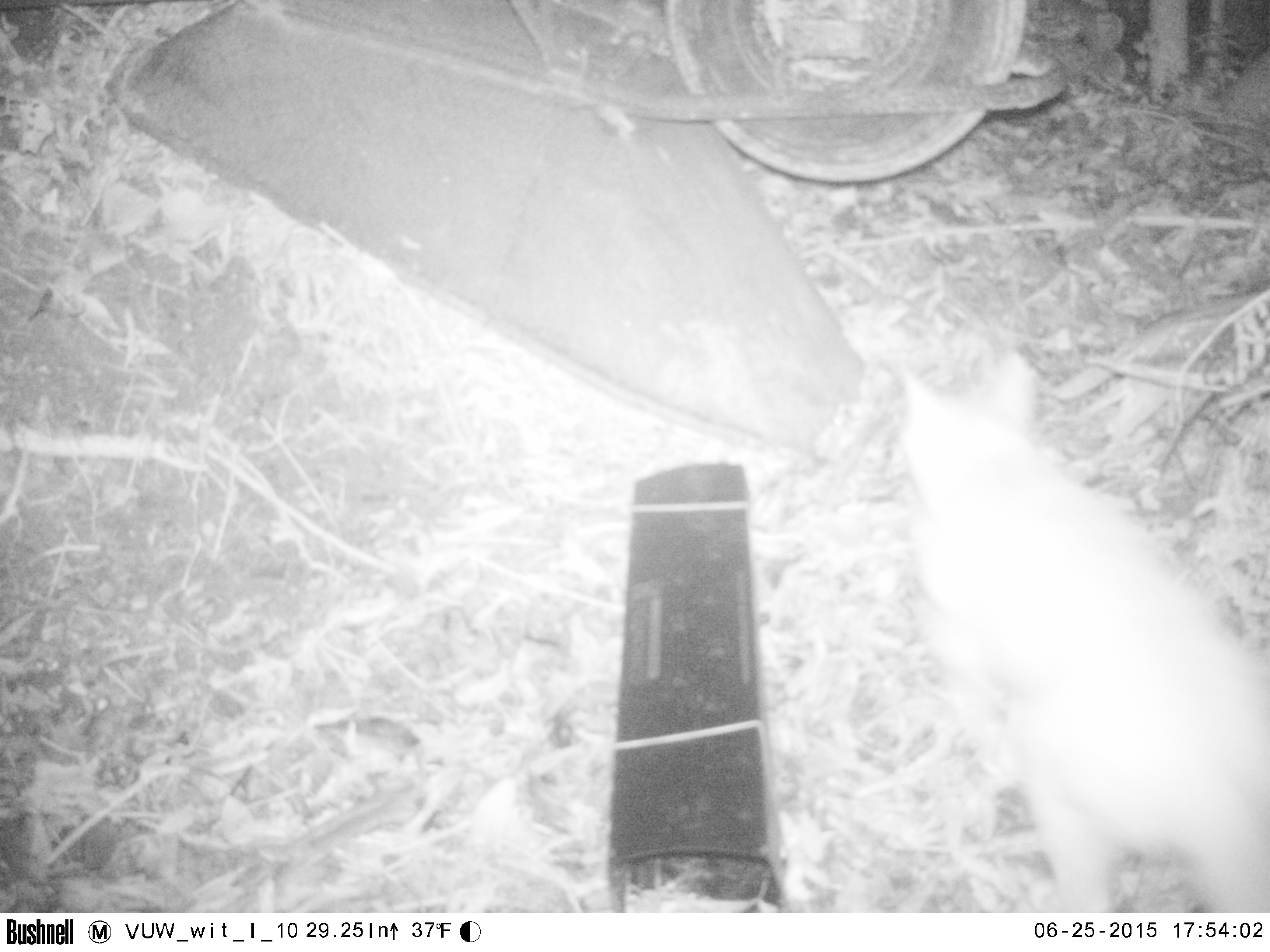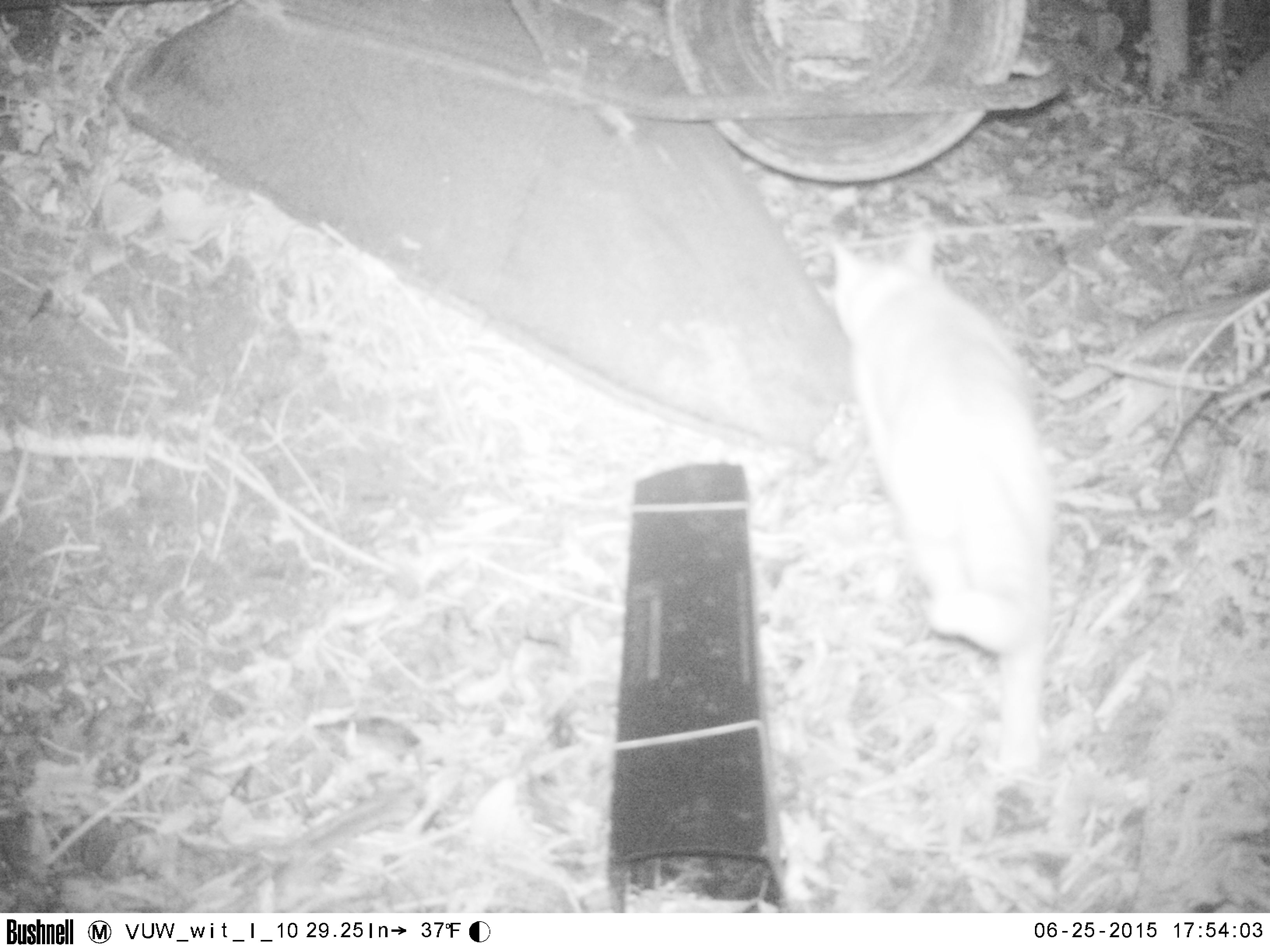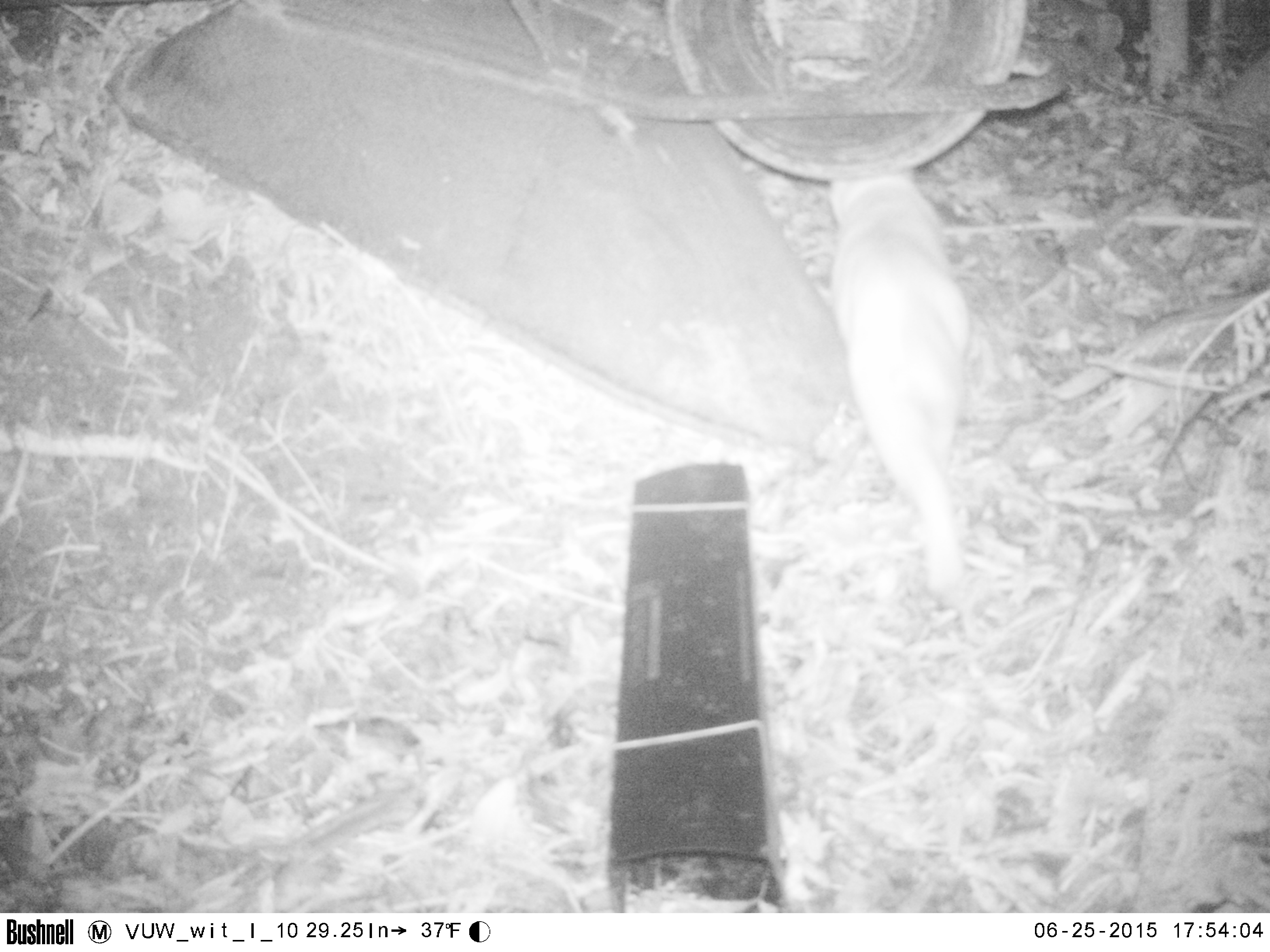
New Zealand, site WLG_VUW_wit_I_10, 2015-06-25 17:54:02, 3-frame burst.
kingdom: Animalia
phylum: Chordata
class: Mammalia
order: Carnivora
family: Felidae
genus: Felis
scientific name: Felis catus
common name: domestic cat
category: cat